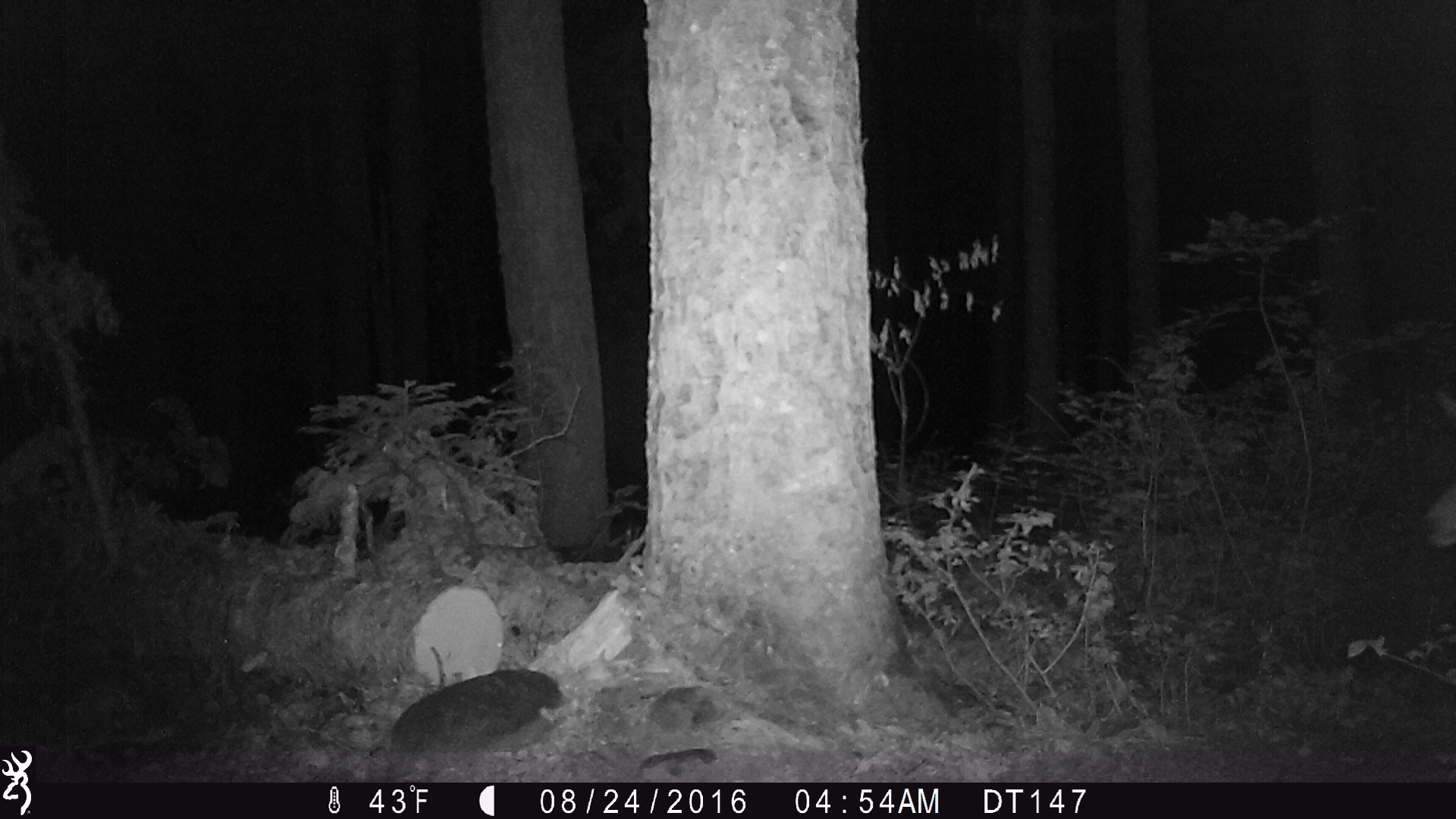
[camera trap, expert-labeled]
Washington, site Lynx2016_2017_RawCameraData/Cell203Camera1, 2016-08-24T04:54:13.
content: unidentified animal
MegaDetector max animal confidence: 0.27